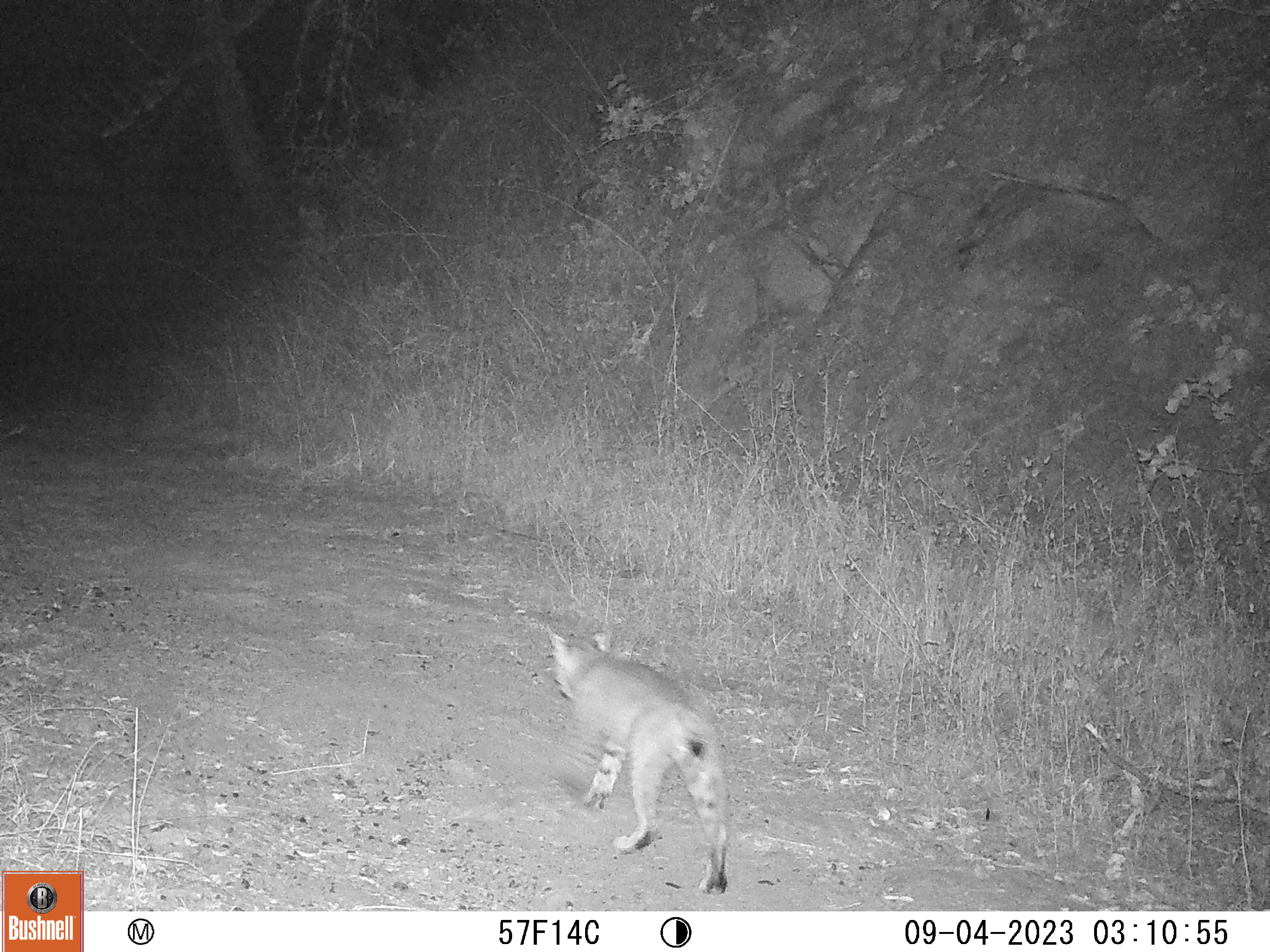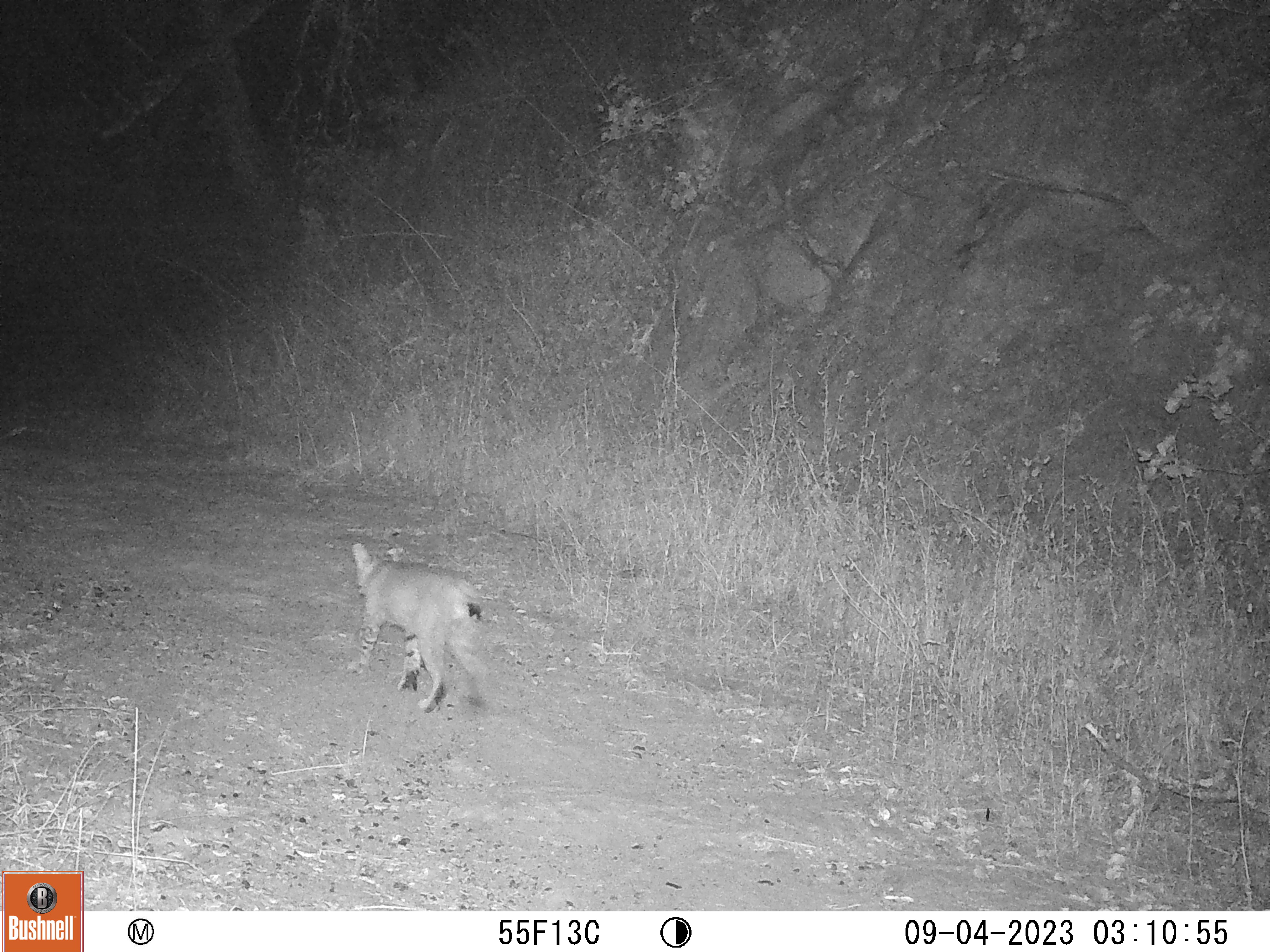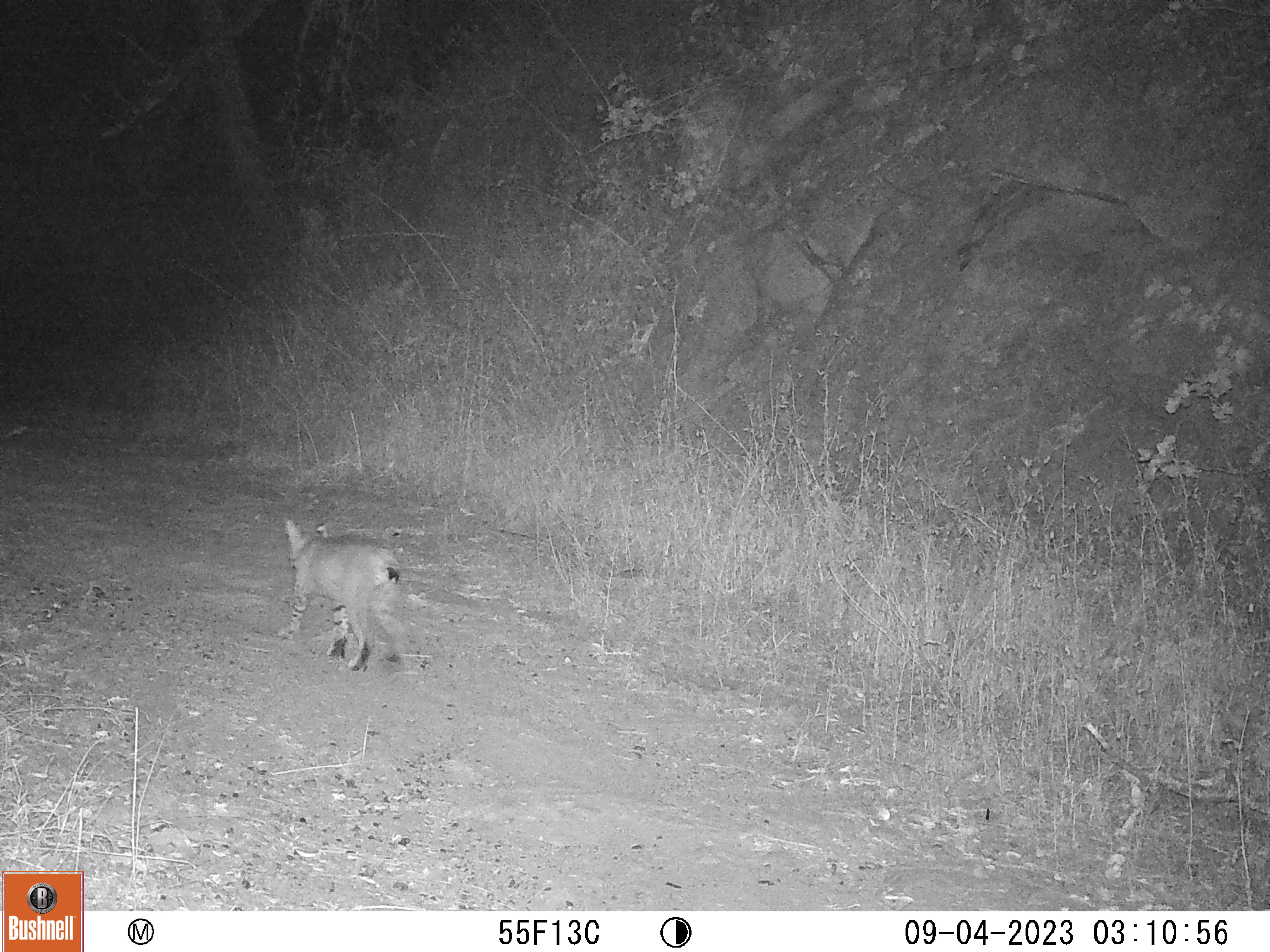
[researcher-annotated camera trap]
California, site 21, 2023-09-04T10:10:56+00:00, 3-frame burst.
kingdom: Animalia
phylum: Chordata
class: Mammalia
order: Carnivora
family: Felidae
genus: Lynx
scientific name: Lynx rufus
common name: bobcat